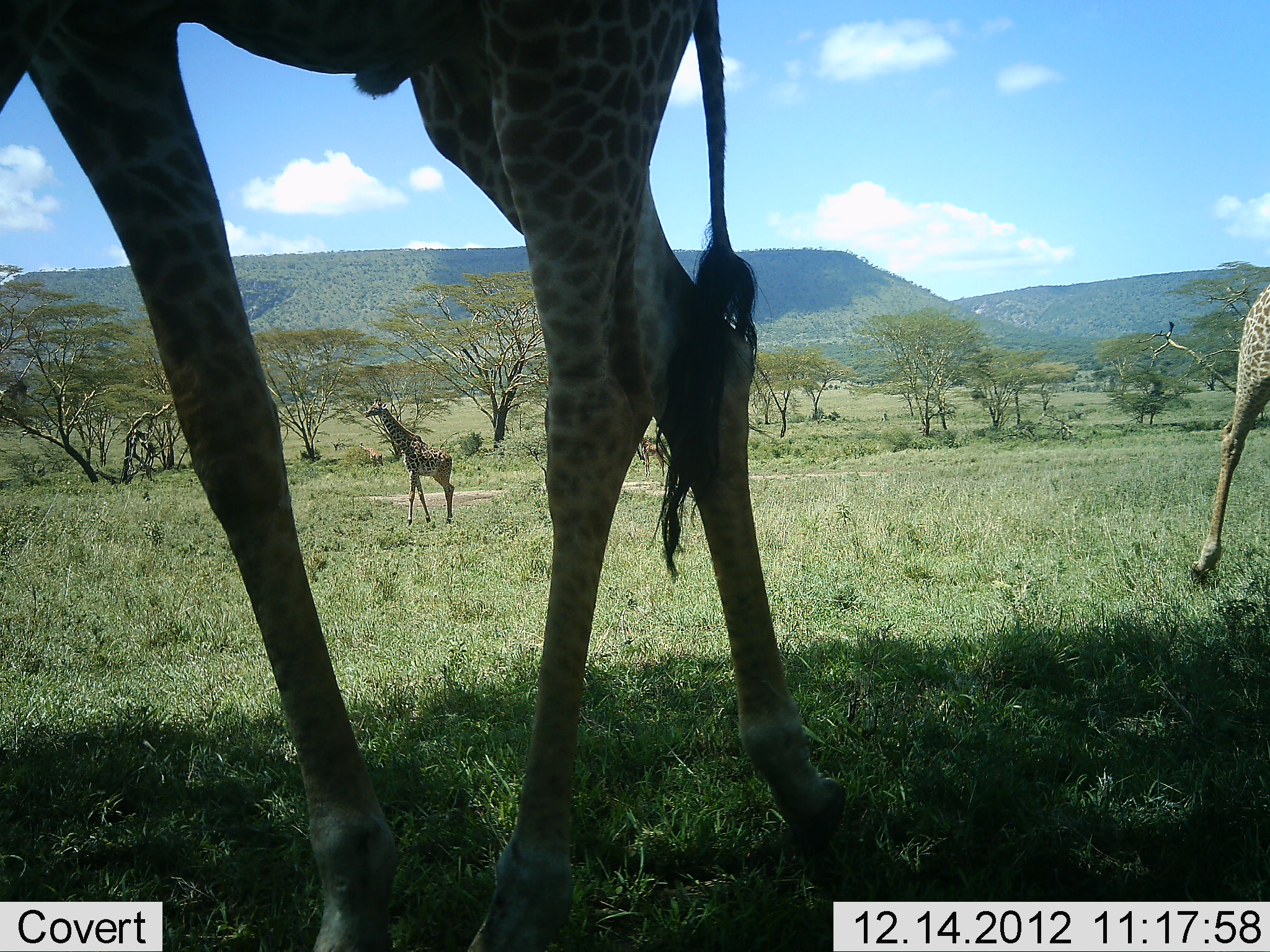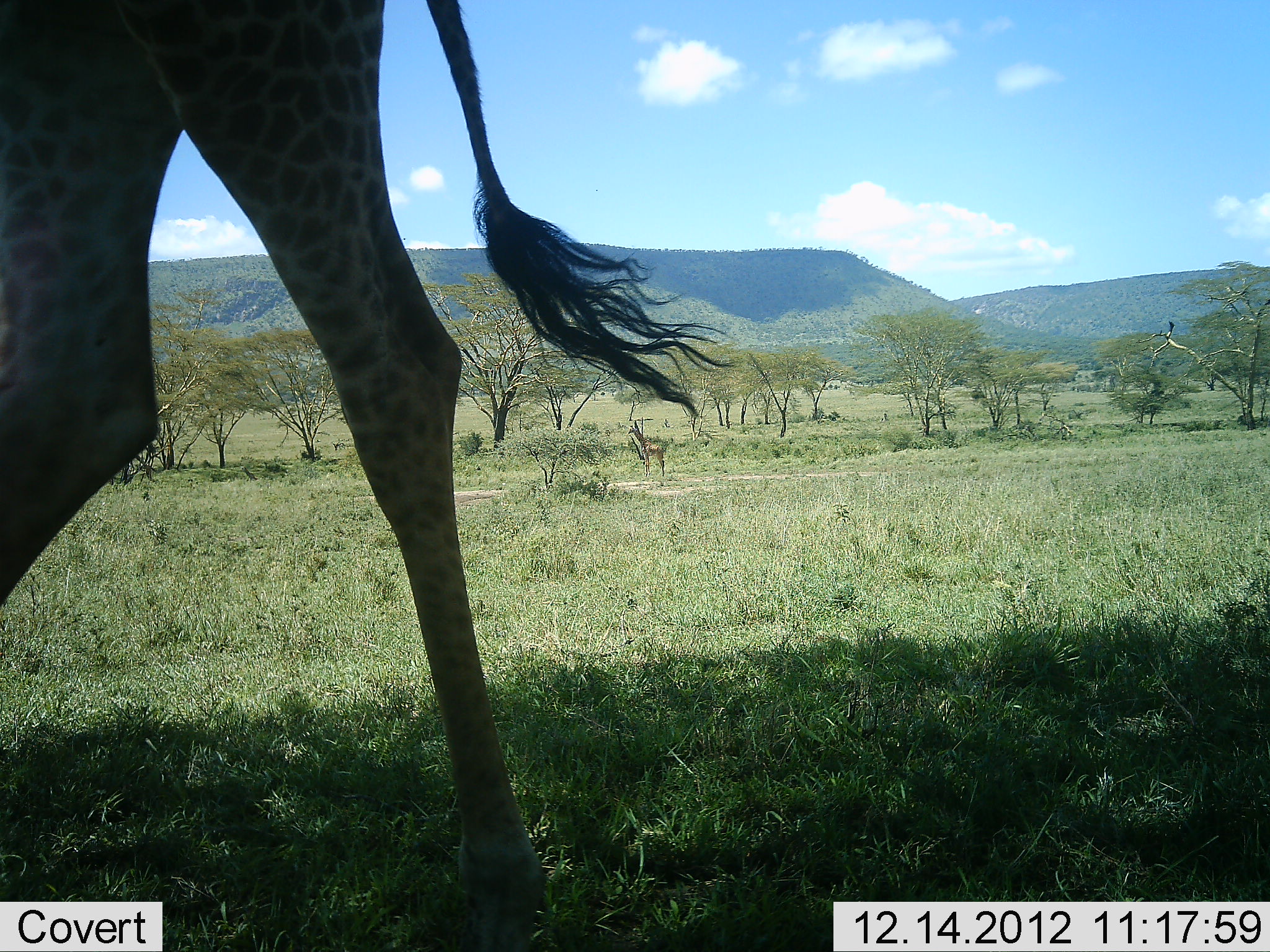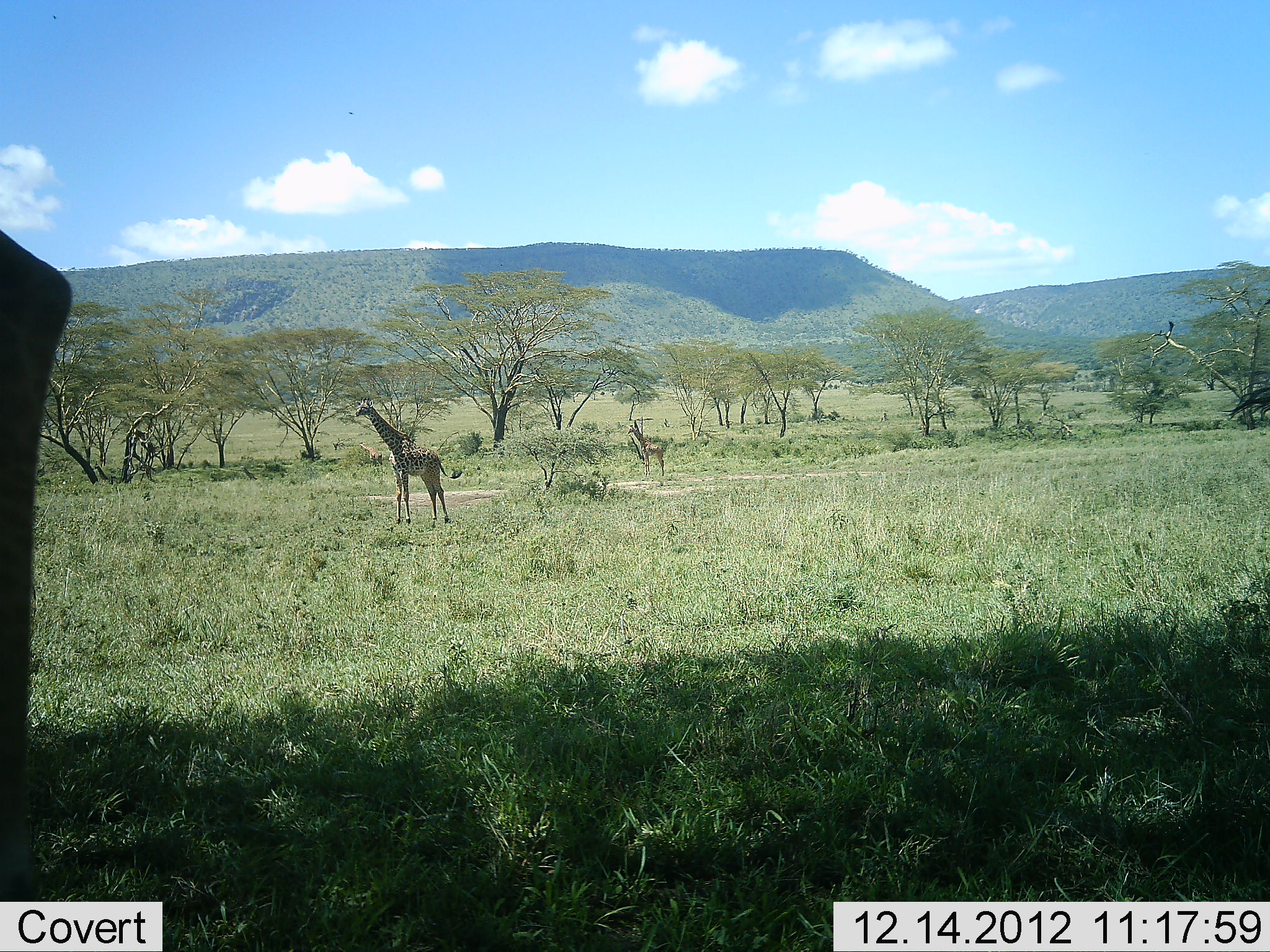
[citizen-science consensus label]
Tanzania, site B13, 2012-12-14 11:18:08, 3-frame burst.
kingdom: Animalia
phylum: Chordata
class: Mammalia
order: Artiodactyla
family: Giraffidae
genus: Giraffa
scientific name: Giraffa camelopardalis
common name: giraffe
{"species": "giraffe (Giraffa camelopardalis)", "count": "3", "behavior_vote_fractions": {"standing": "64%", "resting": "0%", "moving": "82%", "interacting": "0%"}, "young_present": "9%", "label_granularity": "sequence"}